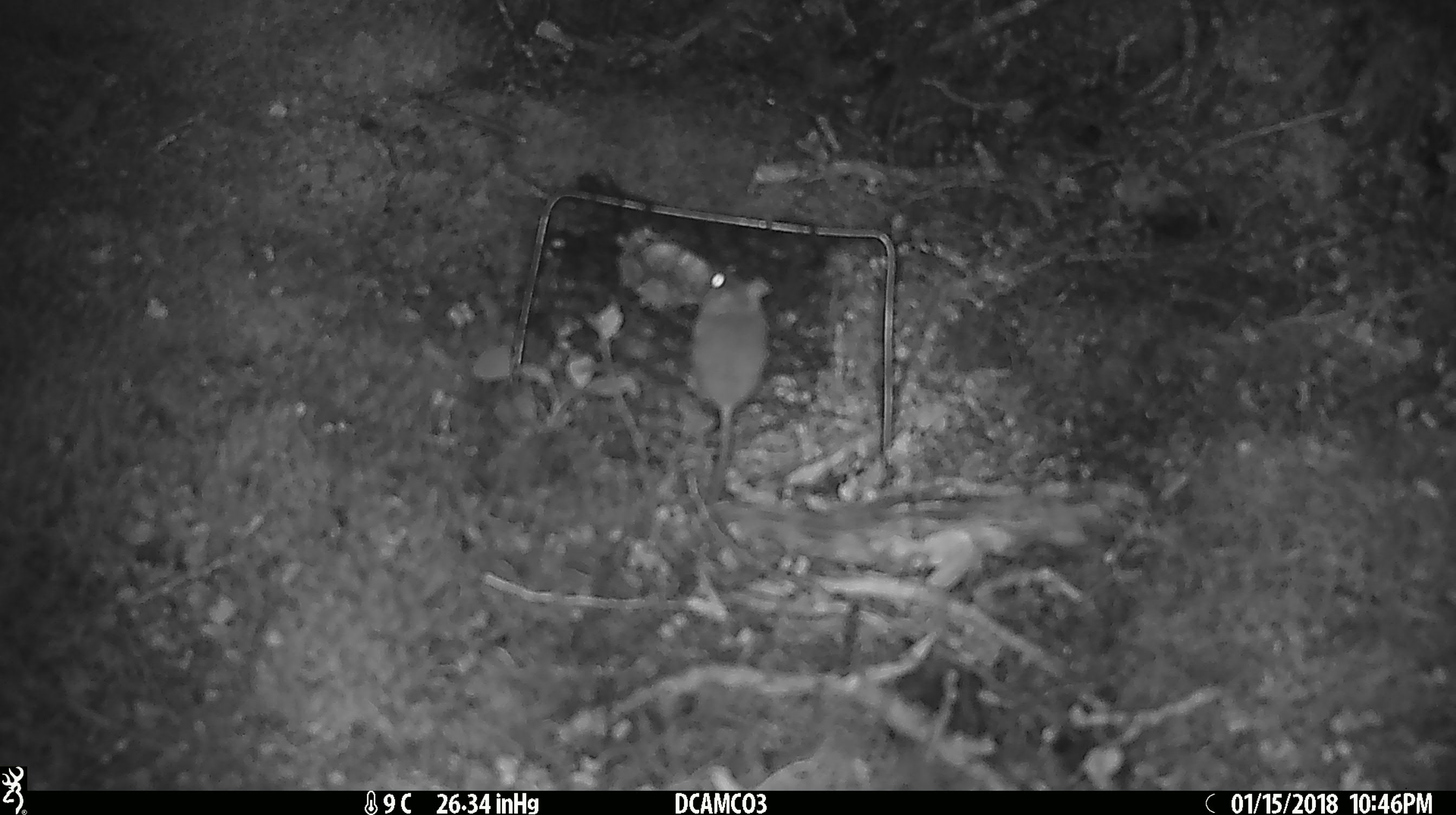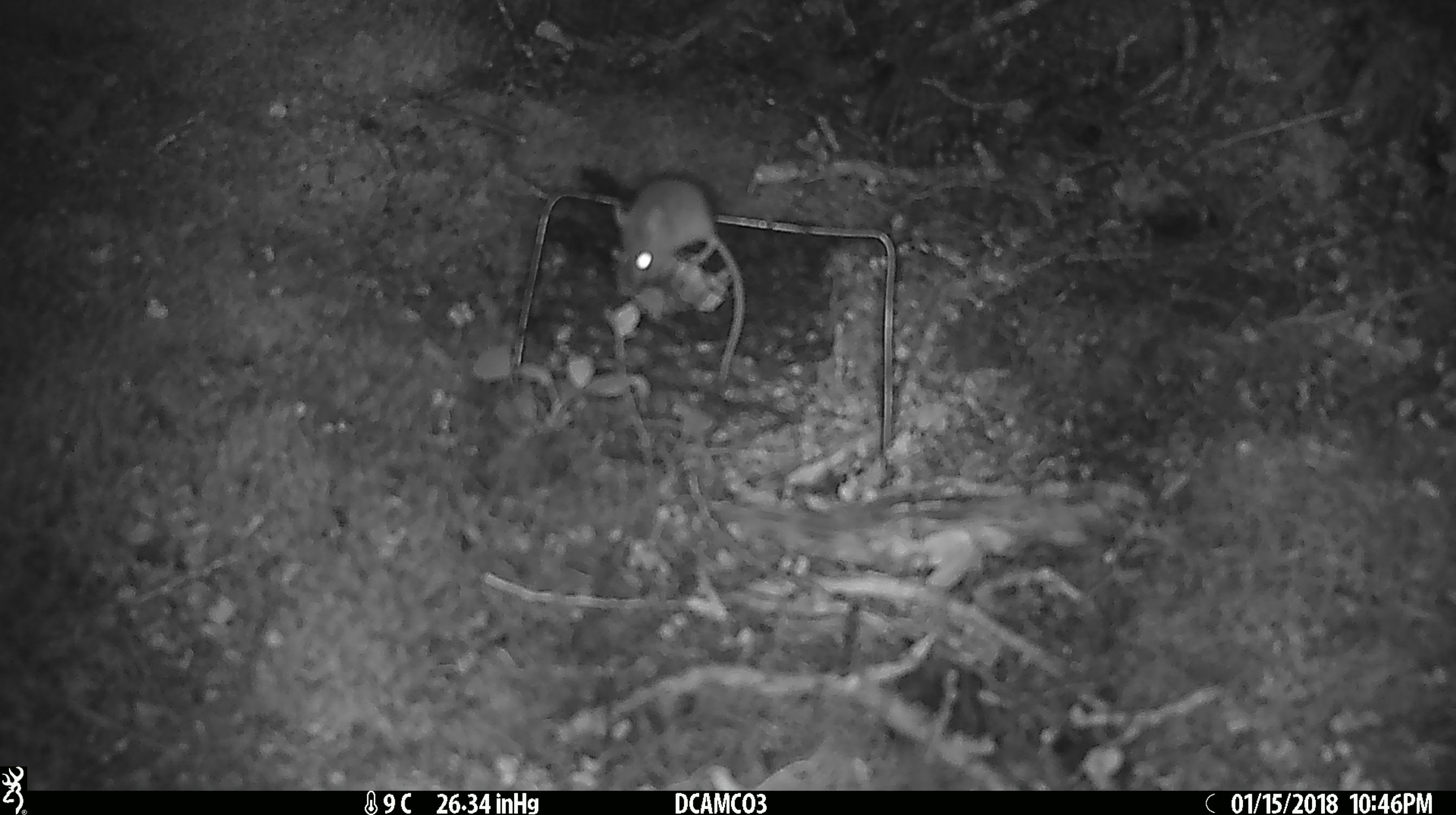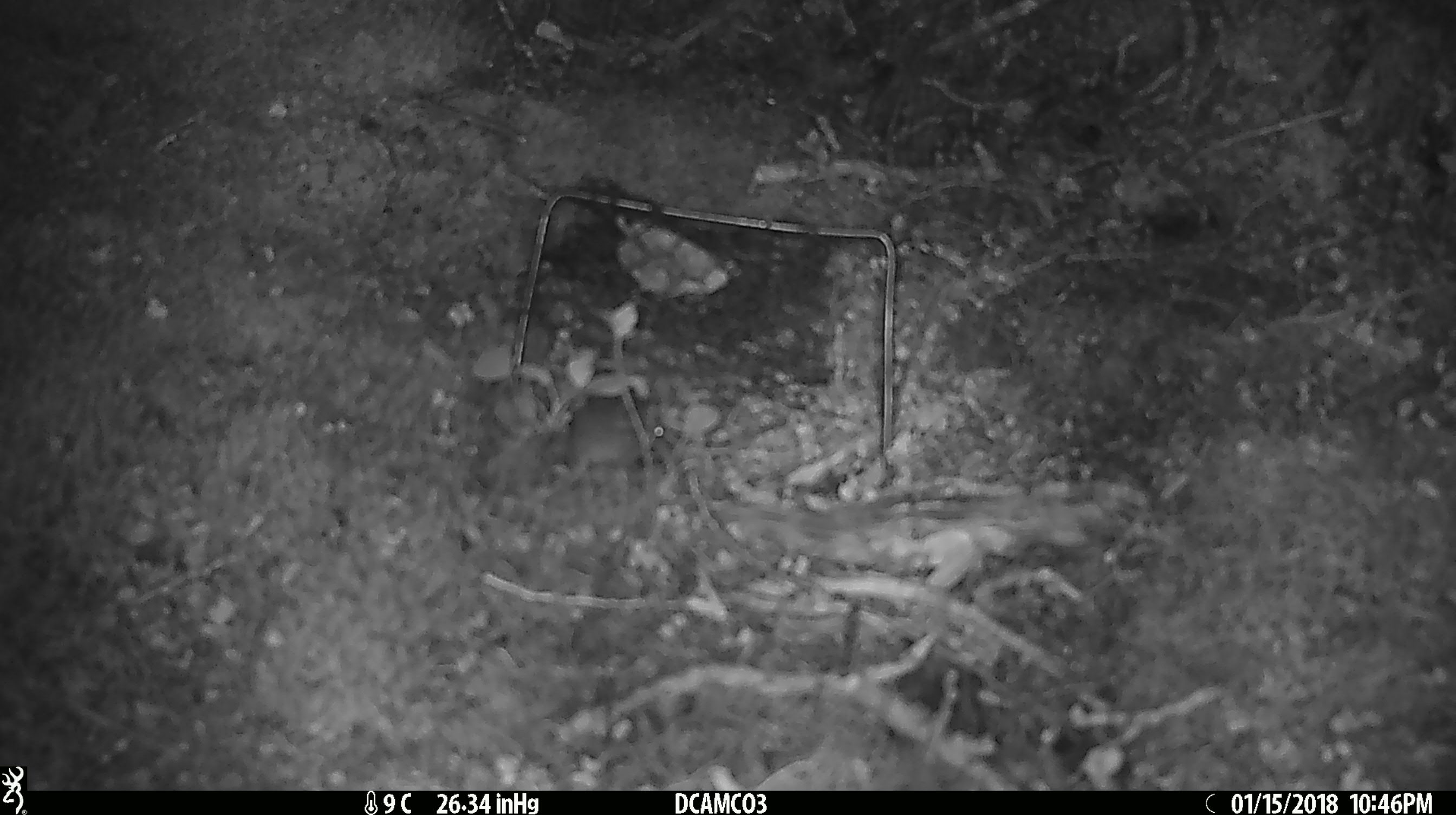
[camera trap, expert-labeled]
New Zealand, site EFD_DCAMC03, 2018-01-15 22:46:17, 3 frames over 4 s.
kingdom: Animalia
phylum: Chordata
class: Mammalia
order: Rodentia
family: Muridae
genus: Mus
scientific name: Mus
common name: mouse